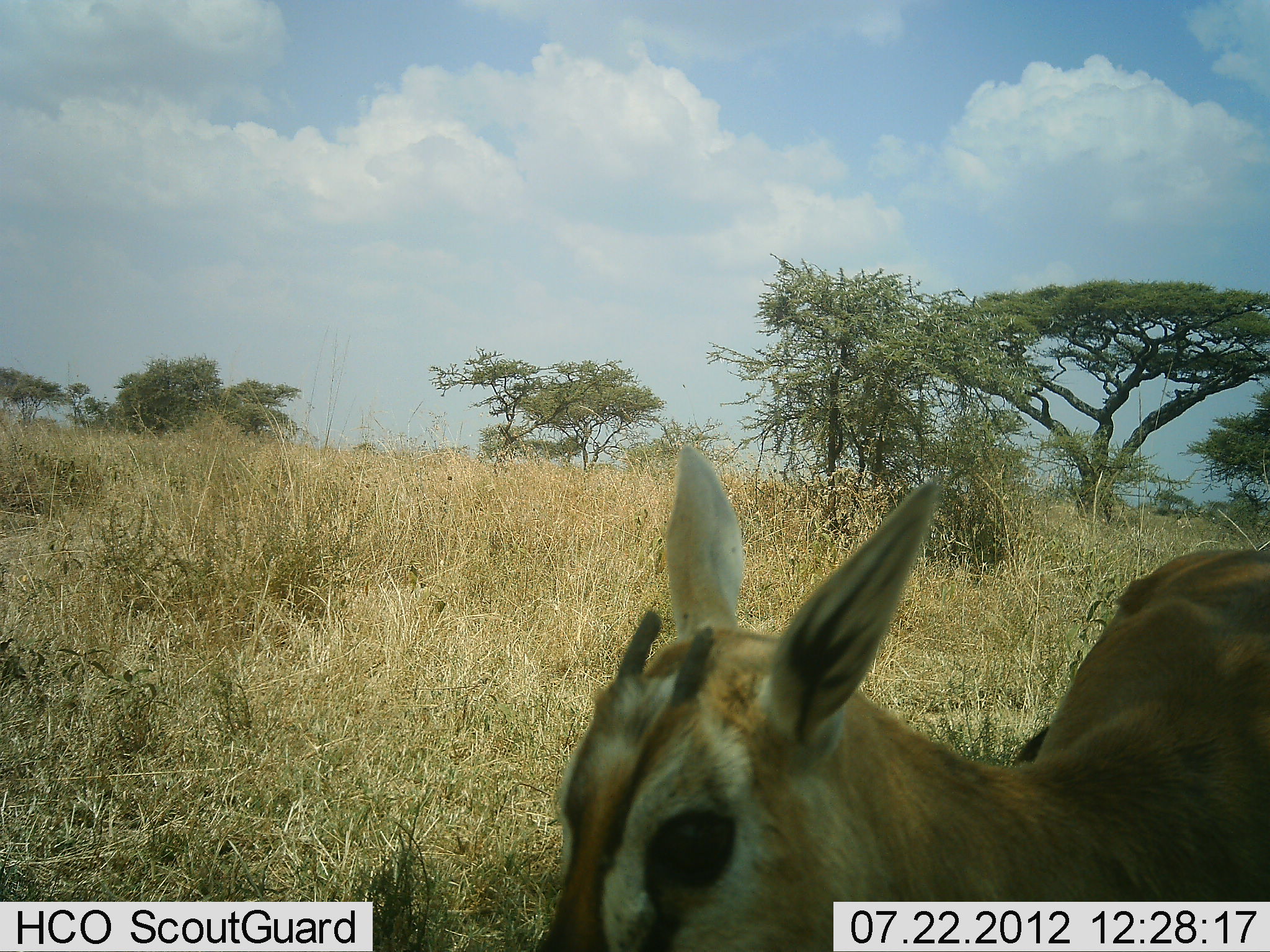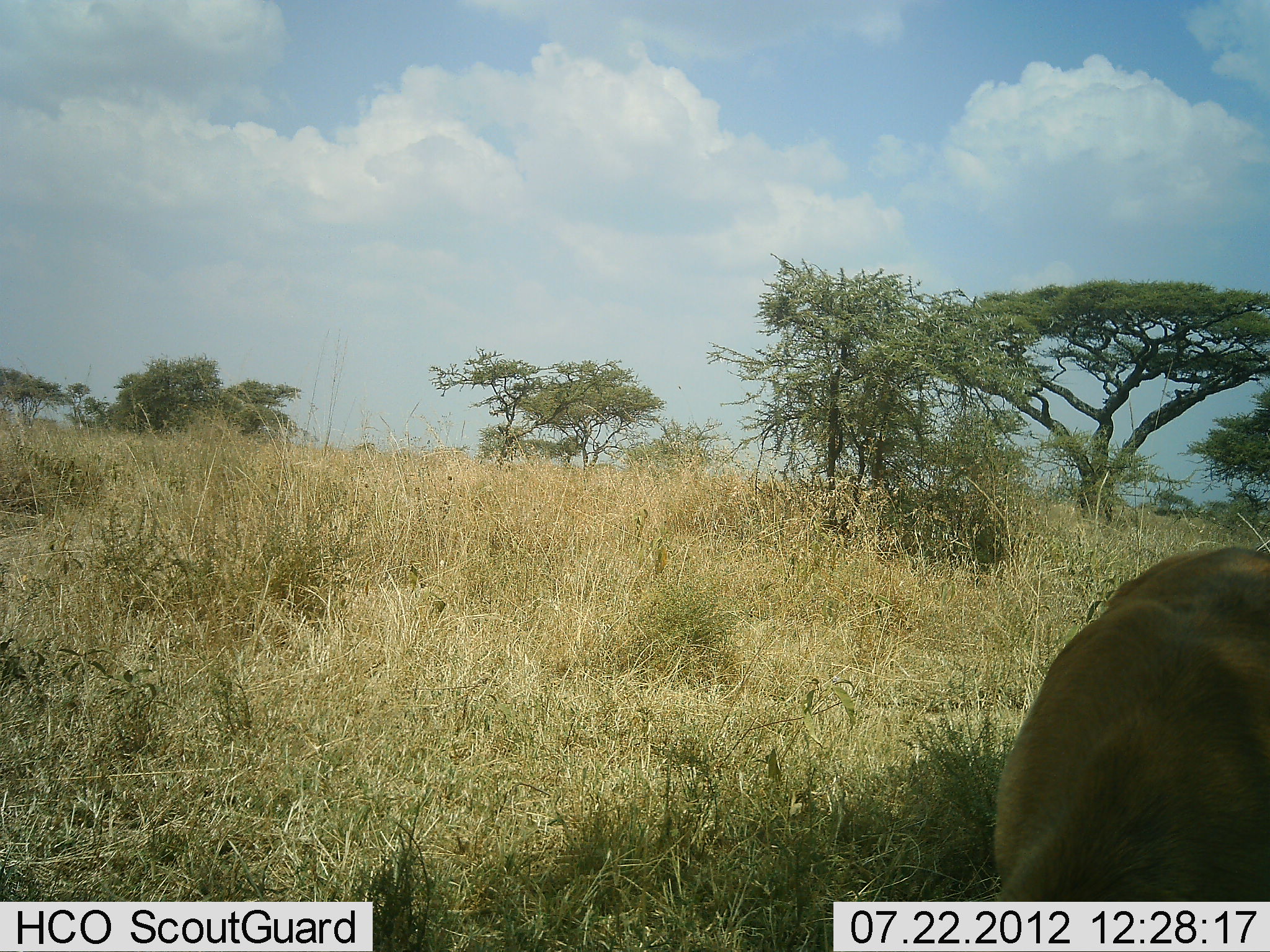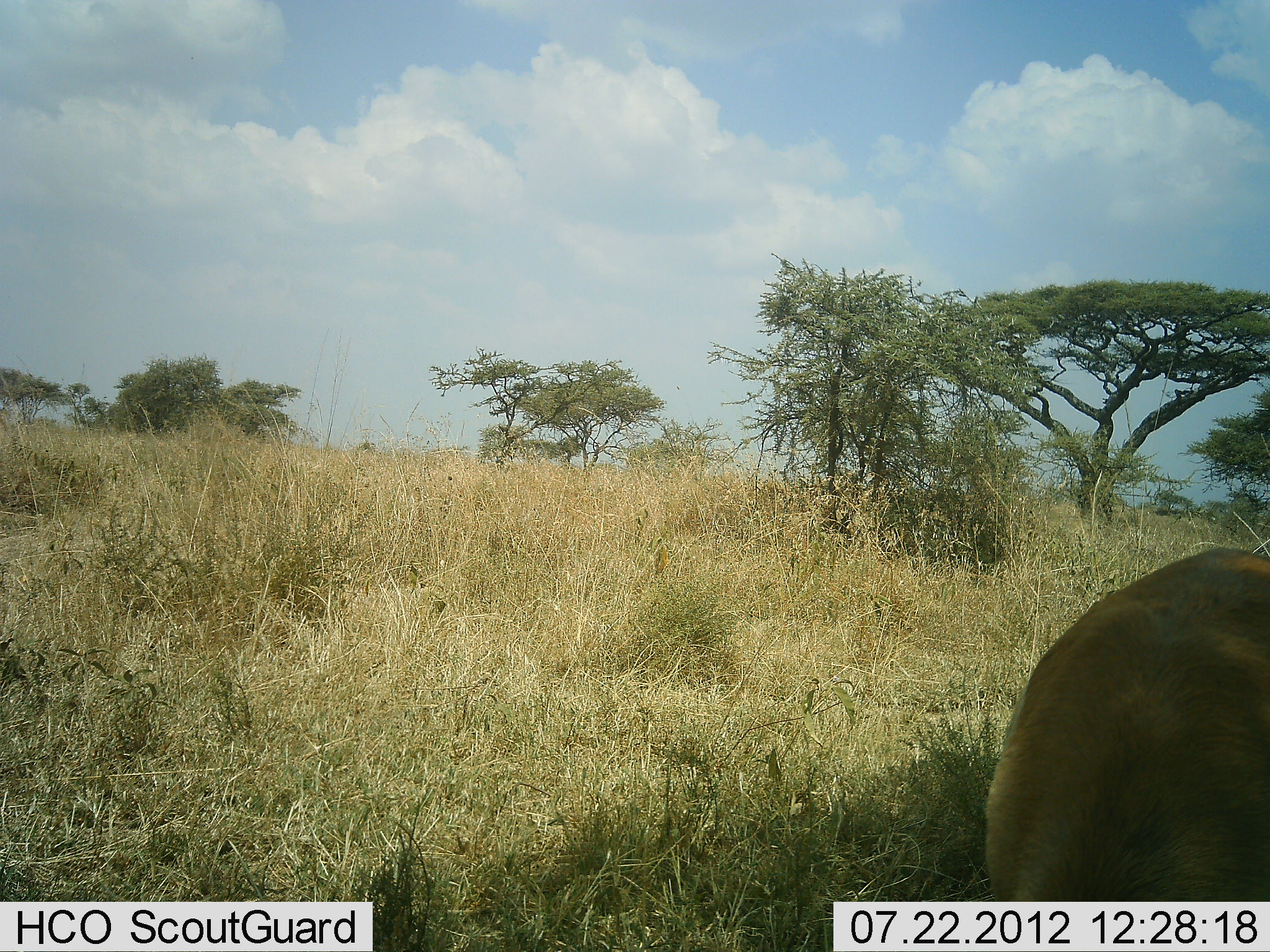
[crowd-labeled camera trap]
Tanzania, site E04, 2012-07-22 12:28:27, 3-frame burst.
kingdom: Animalia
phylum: Chordata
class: Mammalia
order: Artiodactyla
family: Bovidae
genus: Nanger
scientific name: Nanger granti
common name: grant's gazelle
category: gazellegrants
Gazellegrants (grant's gazelle) (Nanger granti), count 1. Behavior (volunteer vote fractions): standing 20%, resting 10%, moving 20%, interacting 10%. Young present (vote fraction): 30%. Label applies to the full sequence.